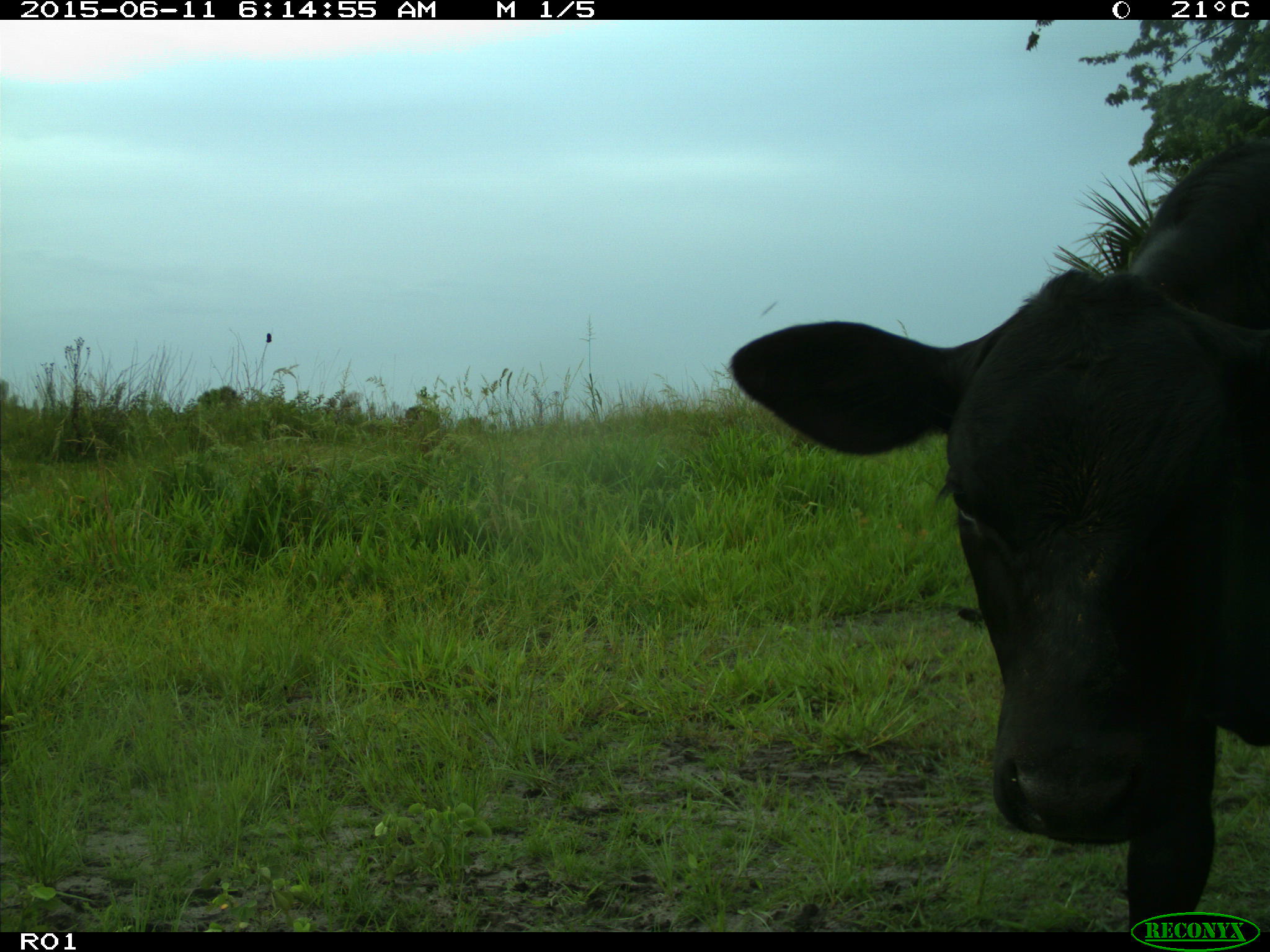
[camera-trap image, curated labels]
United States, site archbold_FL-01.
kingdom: Animalia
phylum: Chordata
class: Mammalia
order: Artiodactyla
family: Bovidae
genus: Bos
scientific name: Bos taurus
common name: domestic cow